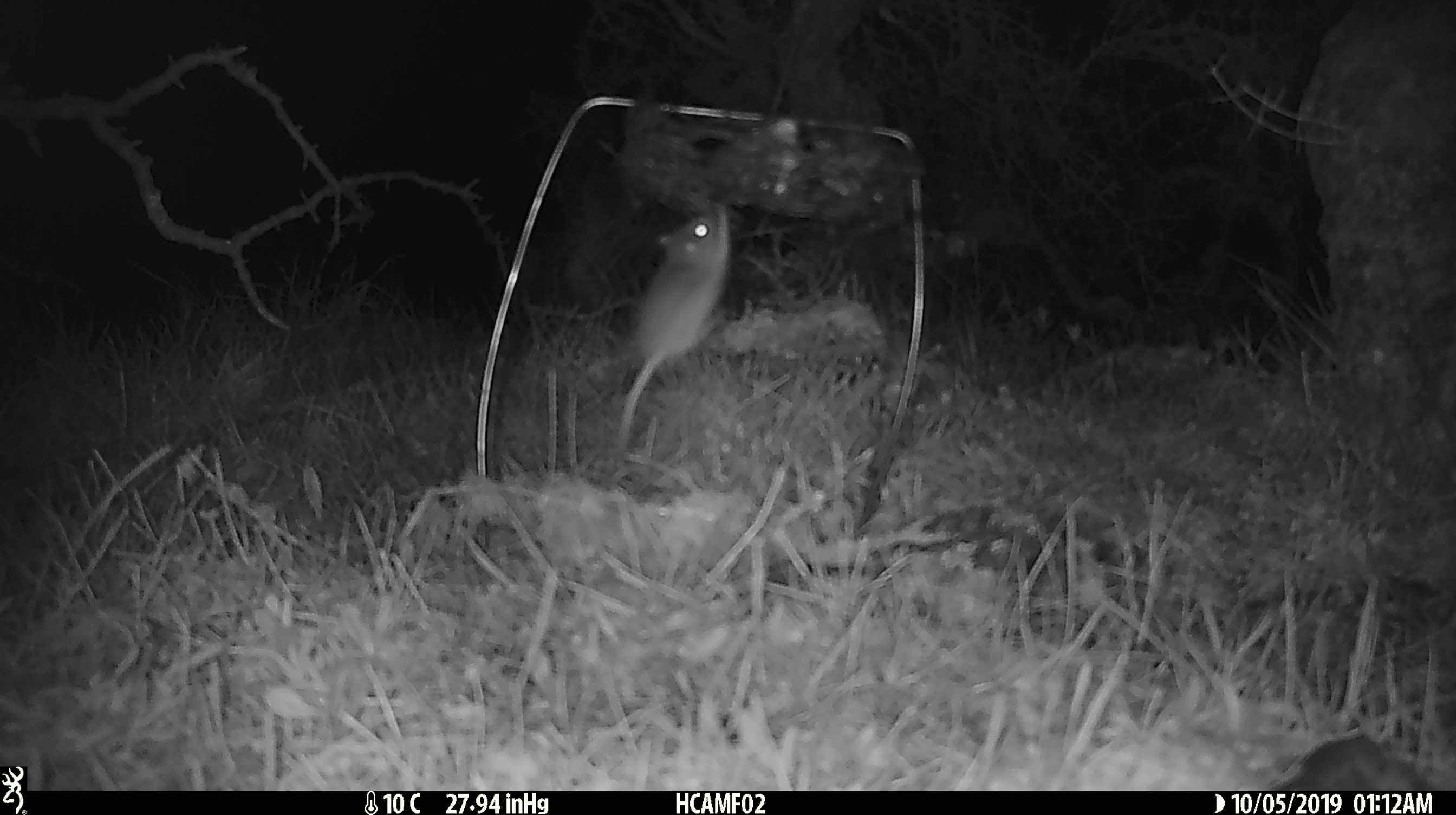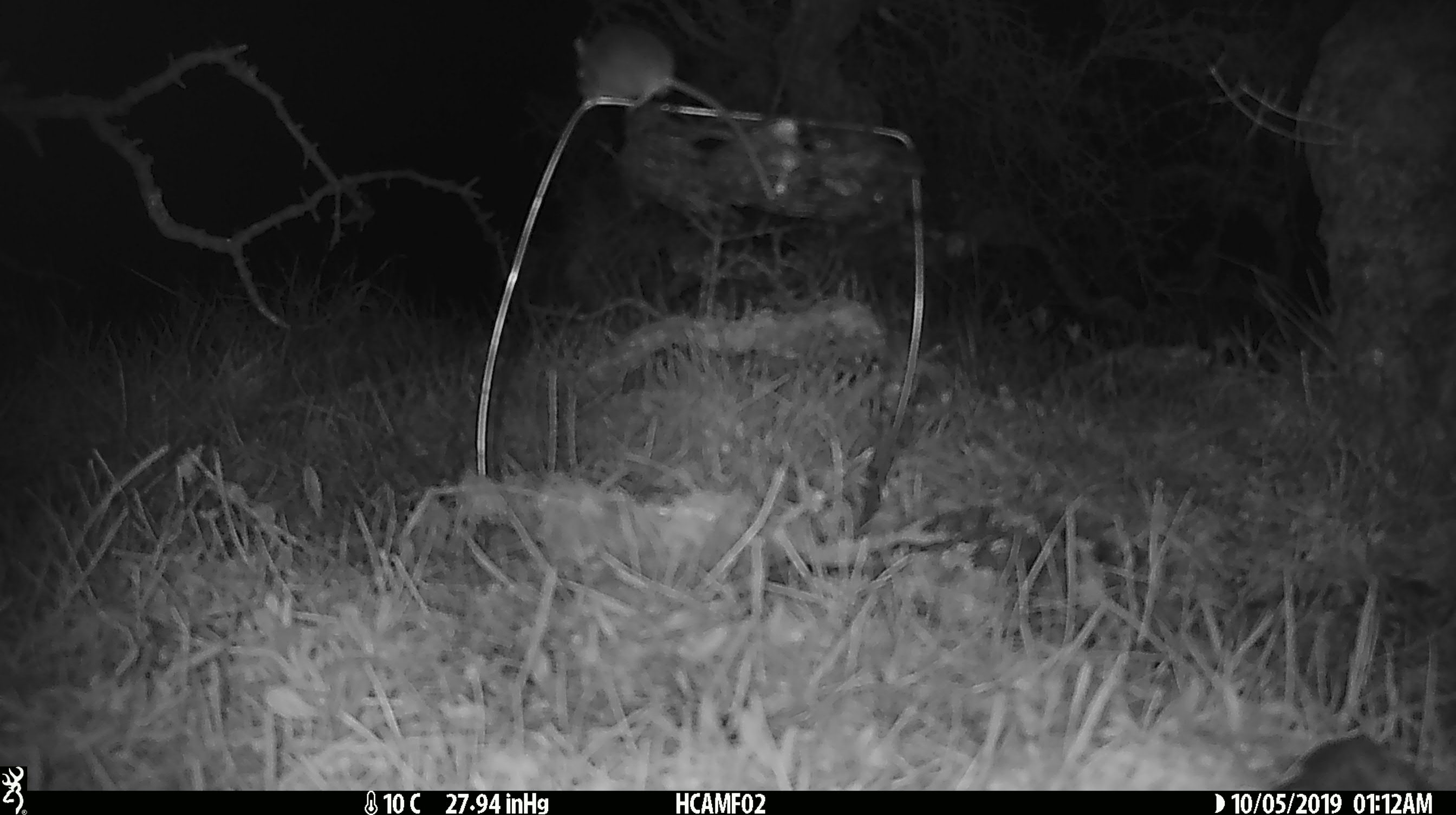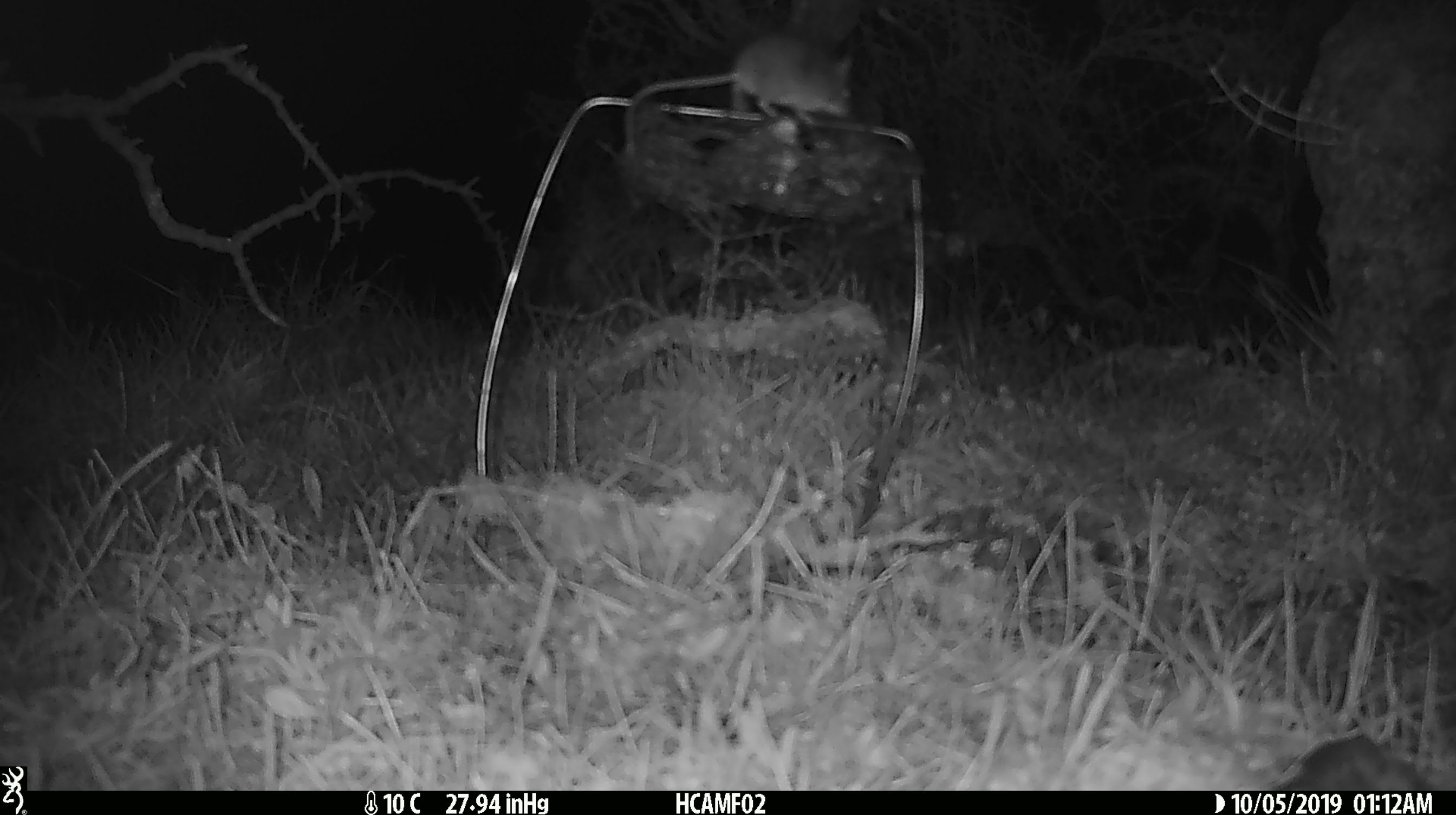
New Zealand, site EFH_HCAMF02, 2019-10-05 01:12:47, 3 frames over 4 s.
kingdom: Animalia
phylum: Chordata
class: Mammalia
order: Rodentia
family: Muridae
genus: Mus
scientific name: Mus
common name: mouse